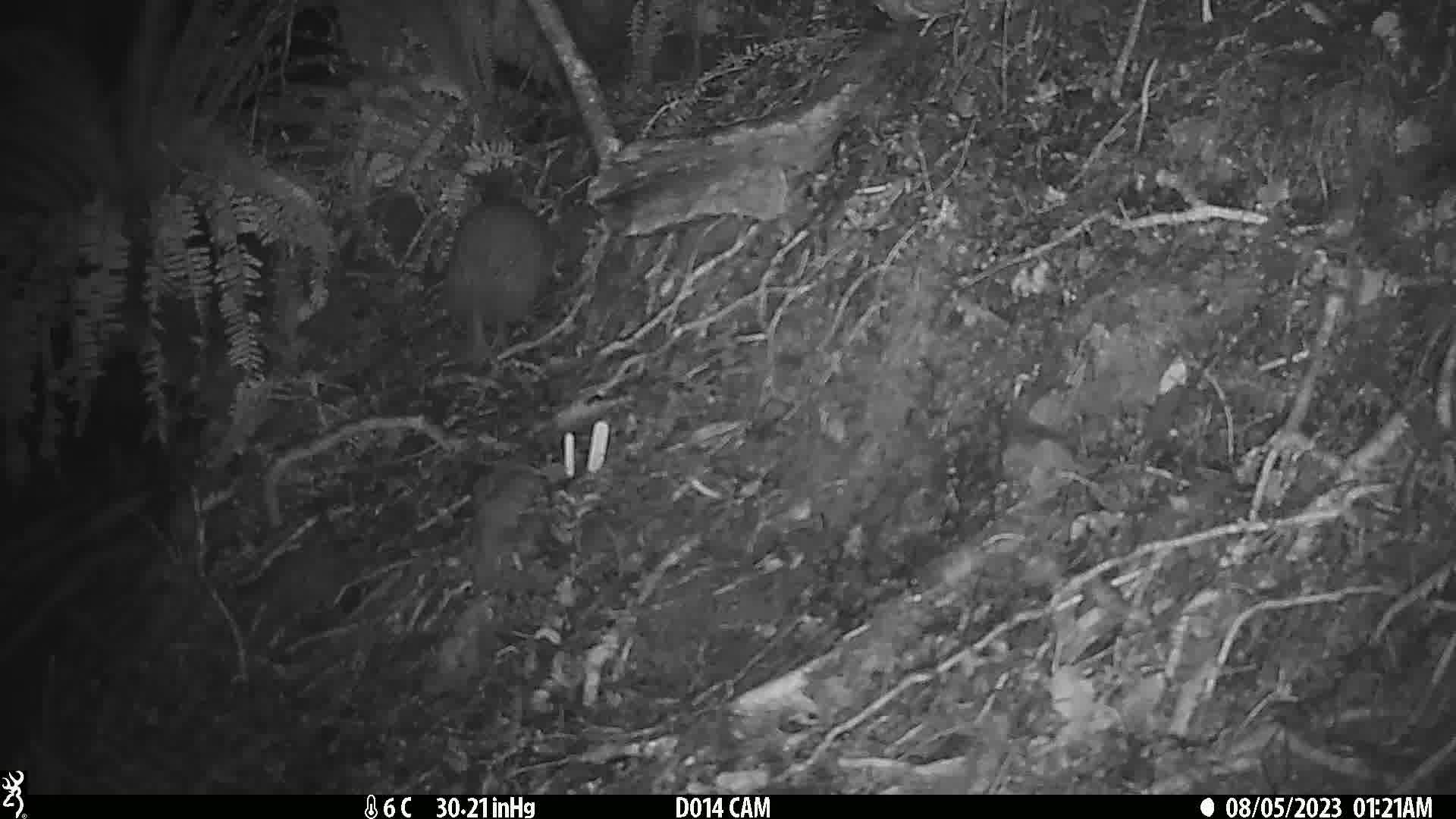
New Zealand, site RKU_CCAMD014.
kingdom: Animalia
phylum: Chordata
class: Aves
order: Apterygiformes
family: Apterygidae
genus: Apteryx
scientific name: Apteryx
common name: kiwi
Kiwi (Apteryx).